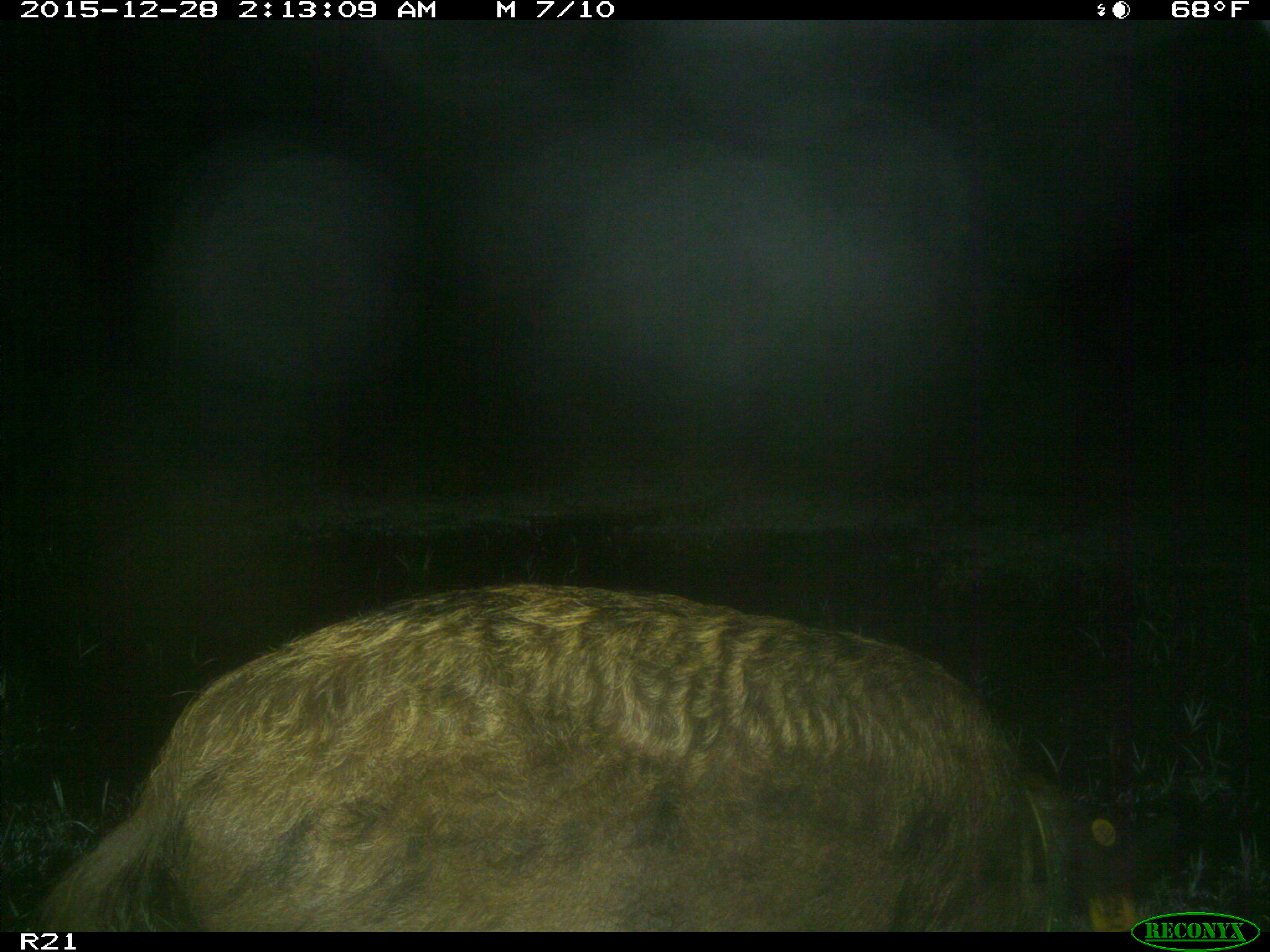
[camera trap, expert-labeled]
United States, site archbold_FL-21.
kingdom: Animalia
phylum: Chordata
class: Mammalia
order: Artiodactyla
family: Suidae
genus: Sus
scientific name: Sus scrofa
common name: wild boar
Sus scrofa (wild boar).